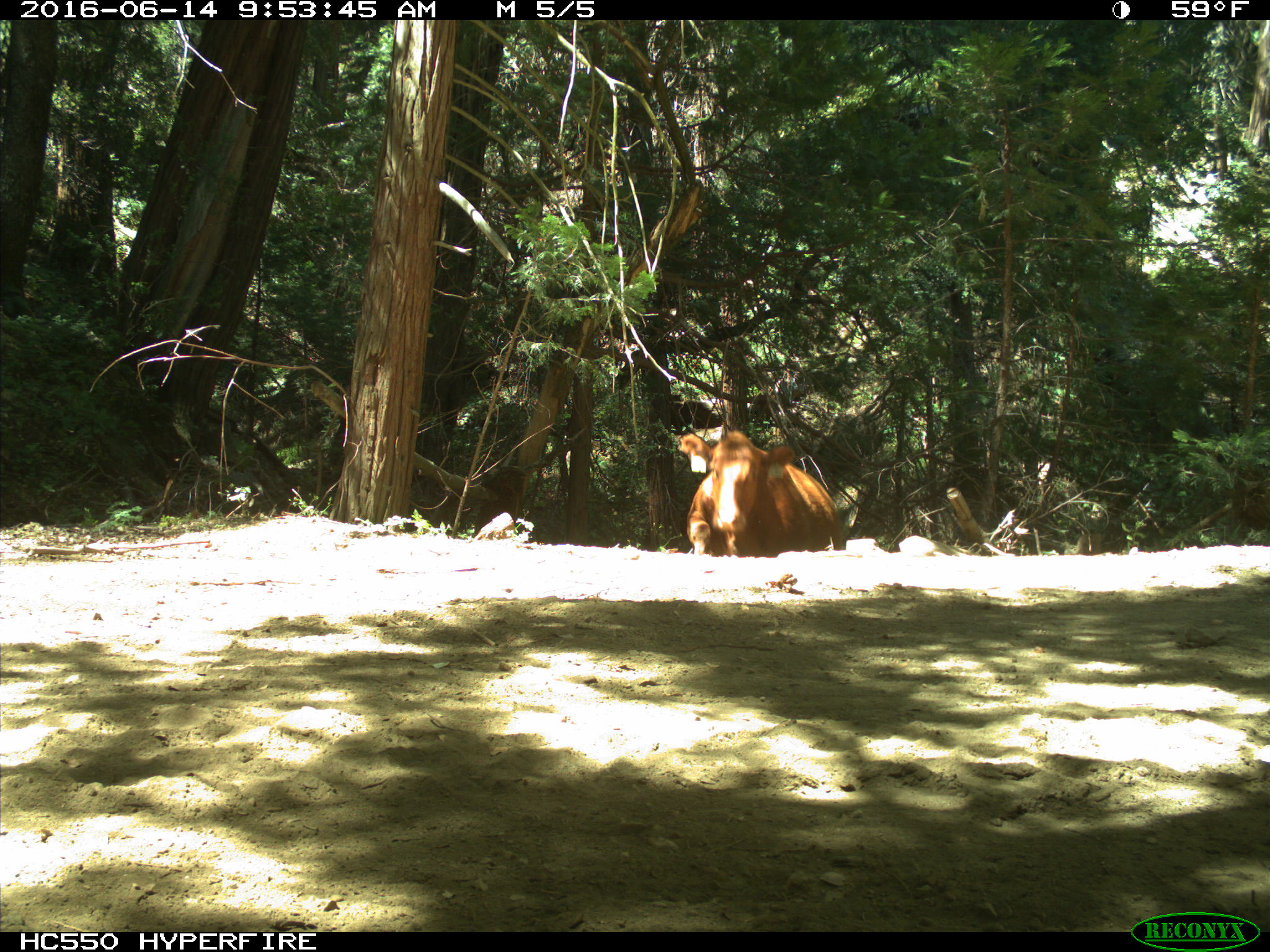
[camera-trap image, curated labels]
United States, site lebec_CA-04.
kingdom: Animalia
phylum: Chordata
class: Mammalia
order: Artiodactyla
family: Bovidae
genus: Bos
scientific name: Bos taurus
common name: domestic cow